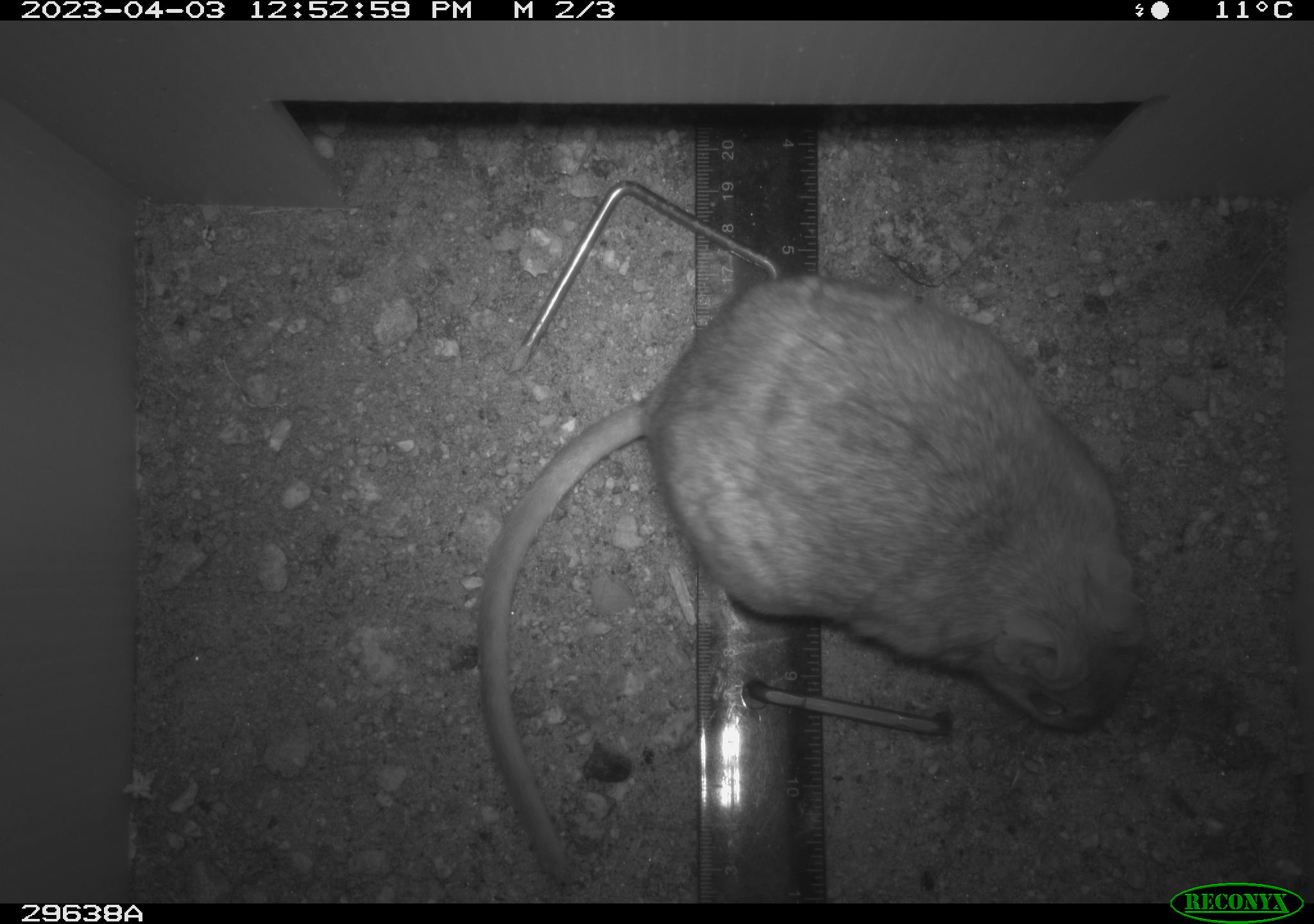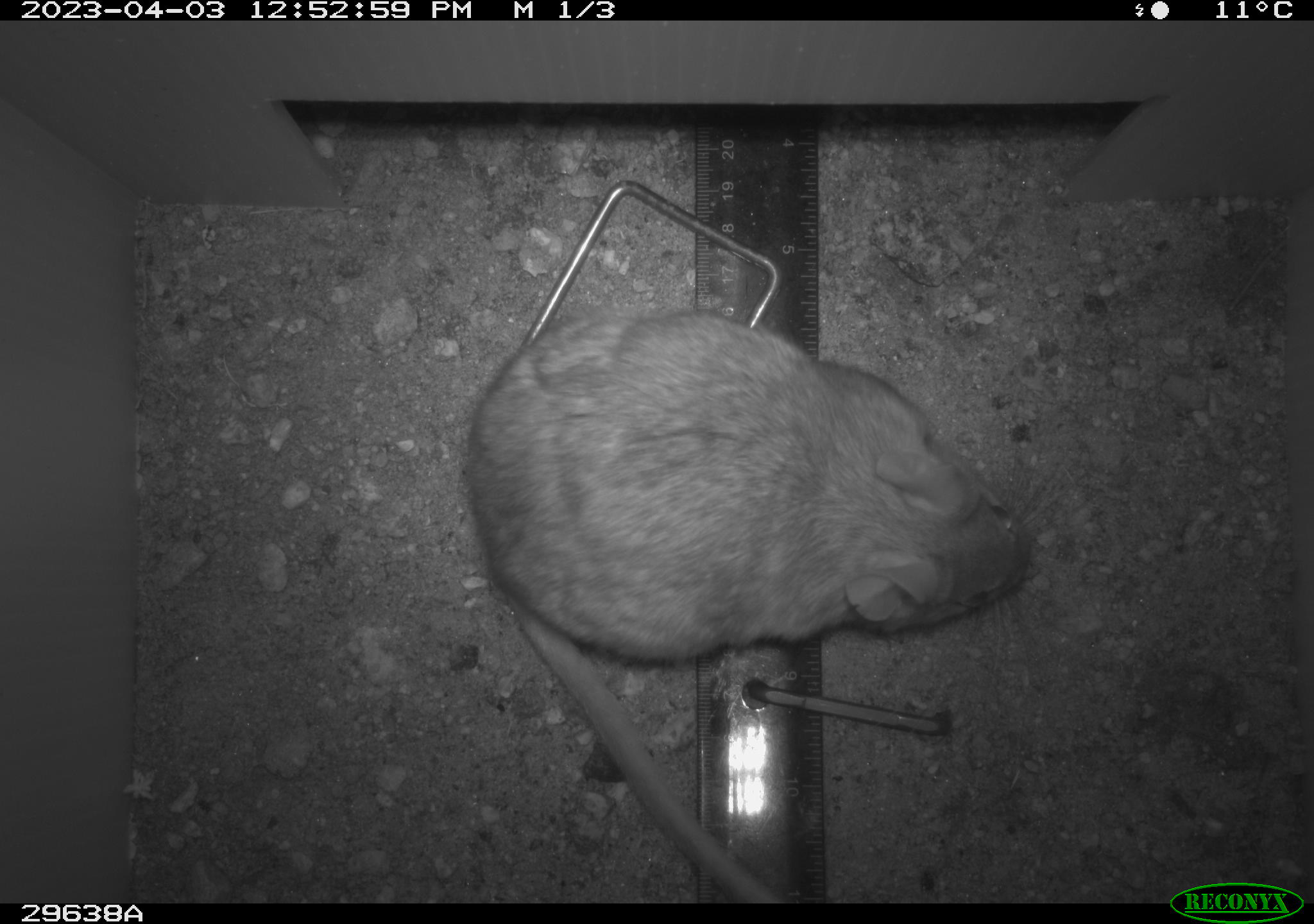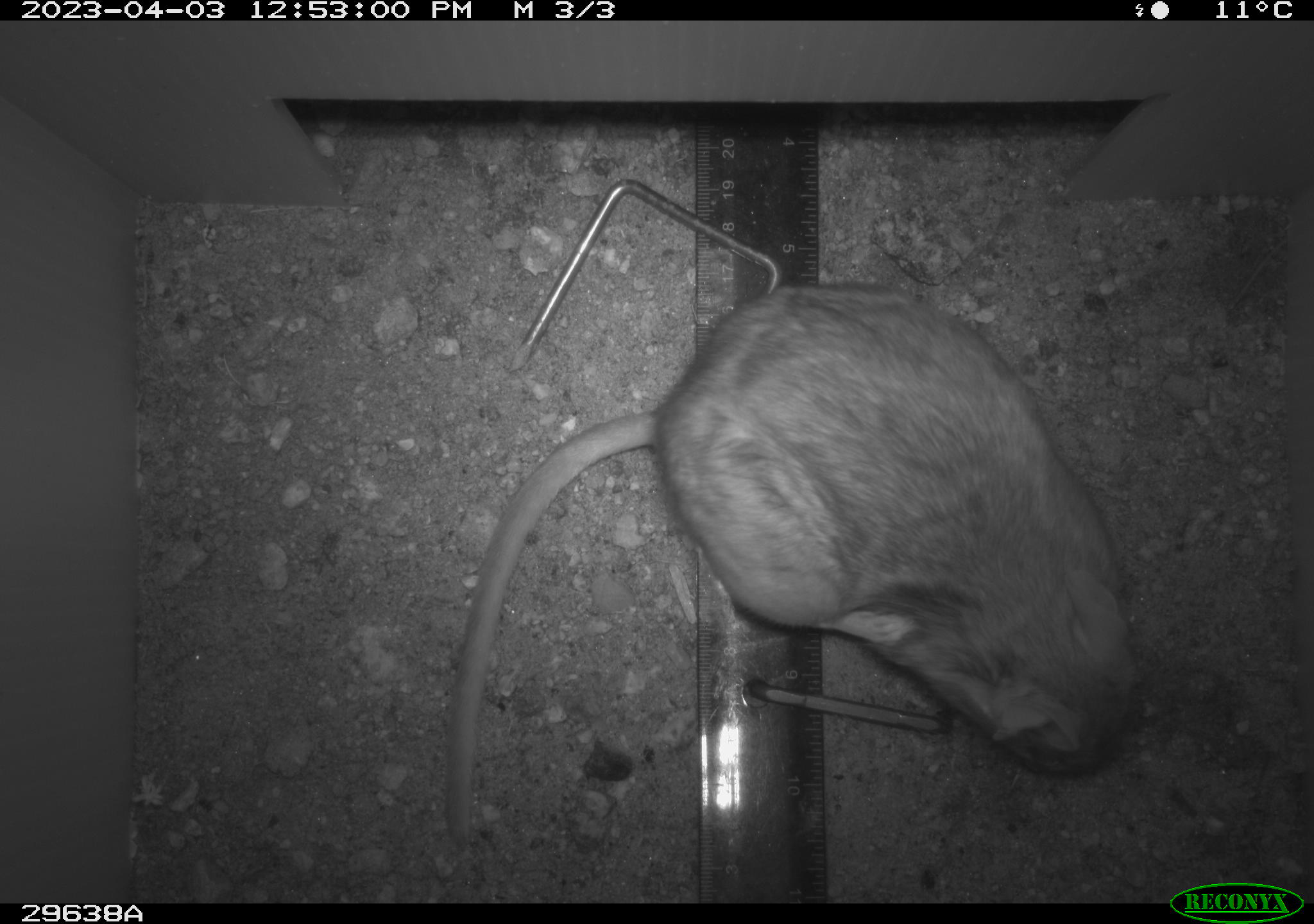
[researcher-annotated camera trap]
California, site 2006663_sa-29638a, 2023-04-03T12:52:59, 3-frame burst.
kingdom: Animalia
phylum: Chordata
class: Mammalia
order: Rodentia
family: Cricetidae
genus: Neotoma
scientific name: Neotoma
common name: pack rat or woodrat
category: neotoma species